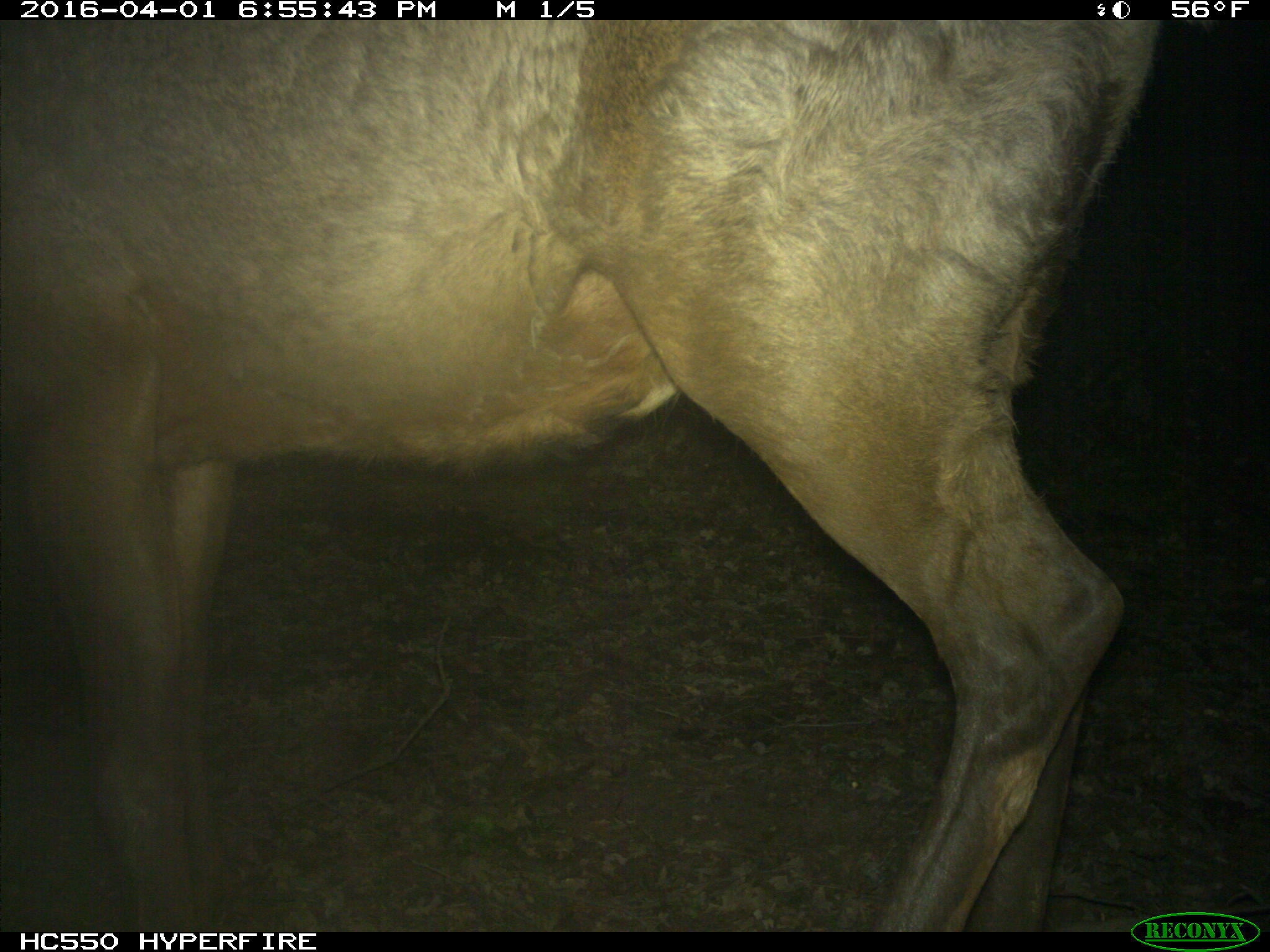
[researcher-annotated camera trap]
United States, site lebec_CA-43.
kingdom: Animalia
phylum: Chordata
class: Mammalia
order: Artiodactyla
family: Cervidae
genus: Cervus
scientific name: Cervus canadensis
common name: elk